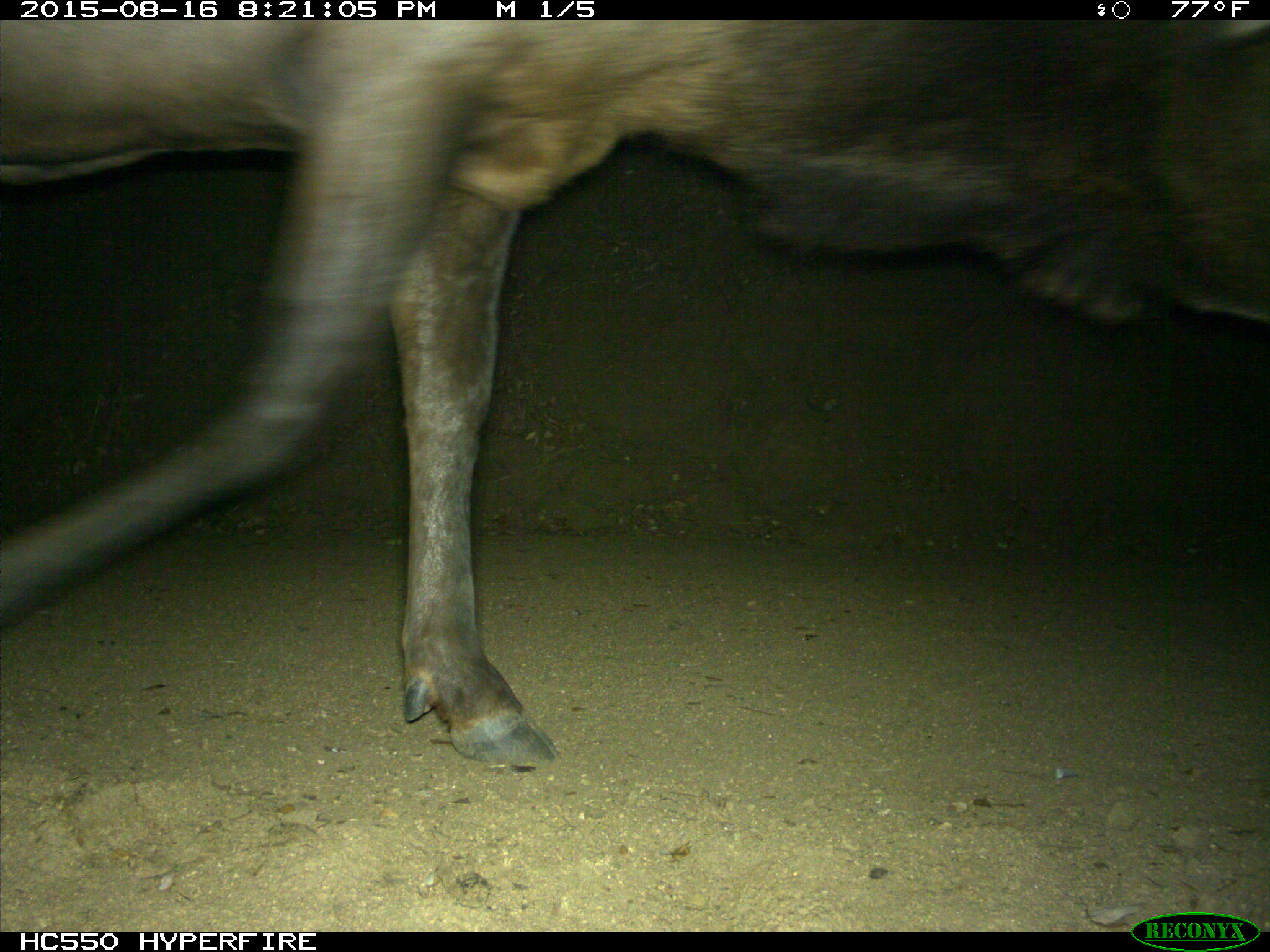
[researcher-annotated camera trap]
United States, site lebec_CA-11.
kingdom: Animalia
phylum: Chordata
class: Mammalia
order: Artiodactyla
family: Cervidae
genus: Cervus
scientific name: Cervus canadensis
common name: elk